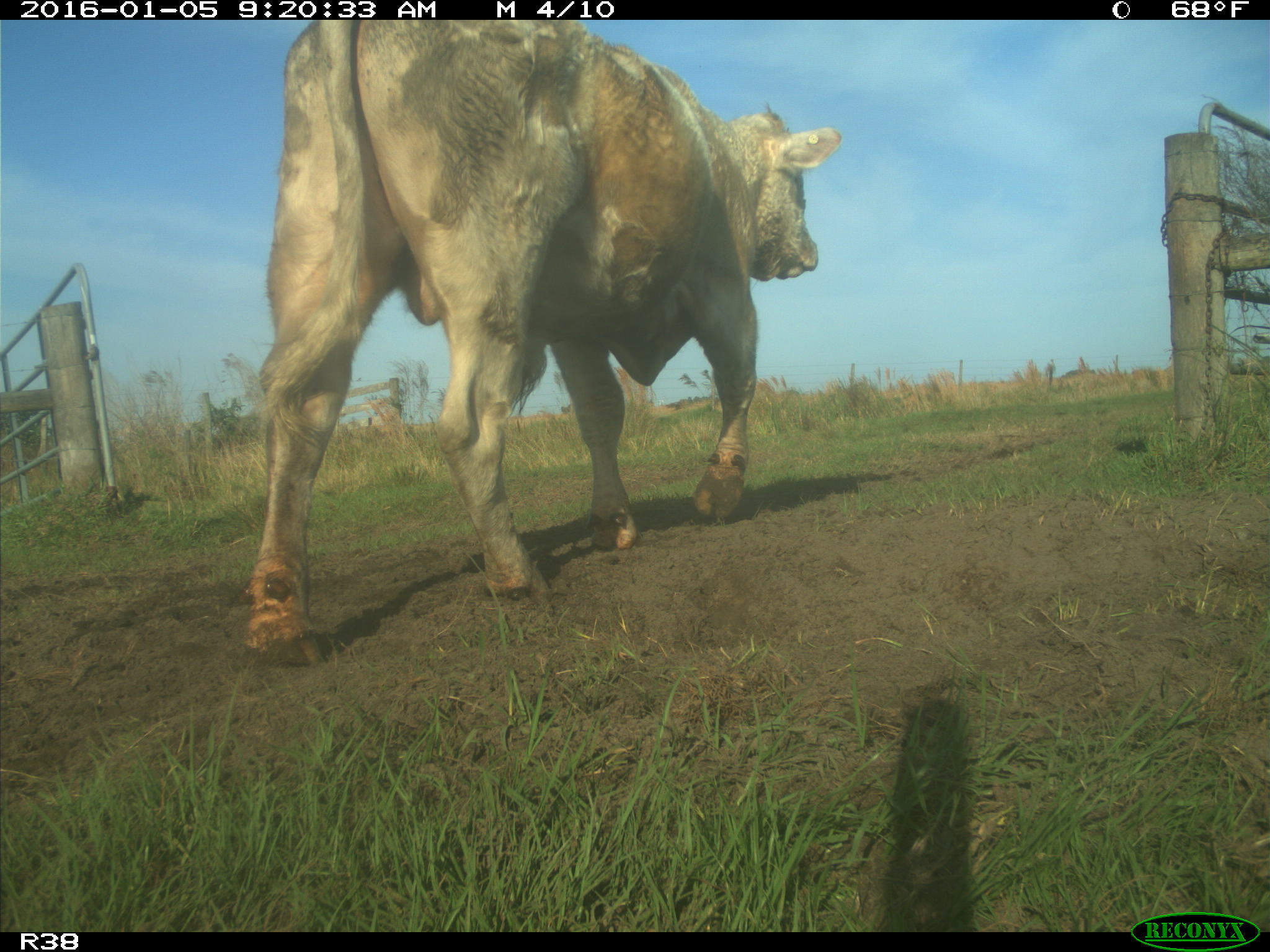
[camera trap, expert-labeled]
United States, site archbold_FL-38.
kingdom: Animalia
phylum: Chordata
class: Mammalia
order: Artiodactyla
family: Bovidae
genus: Bos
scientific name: Bos taurus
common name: domestic cow